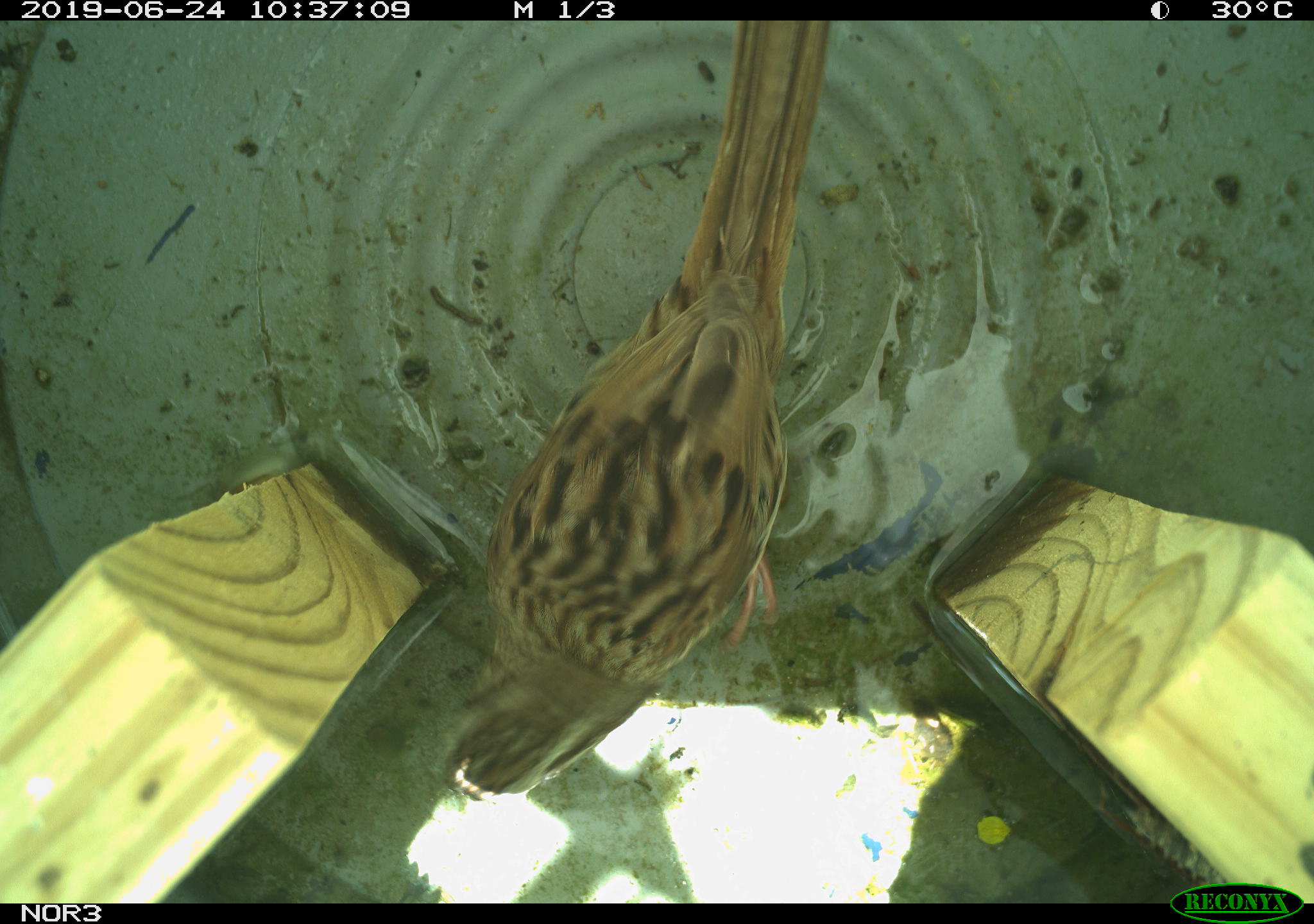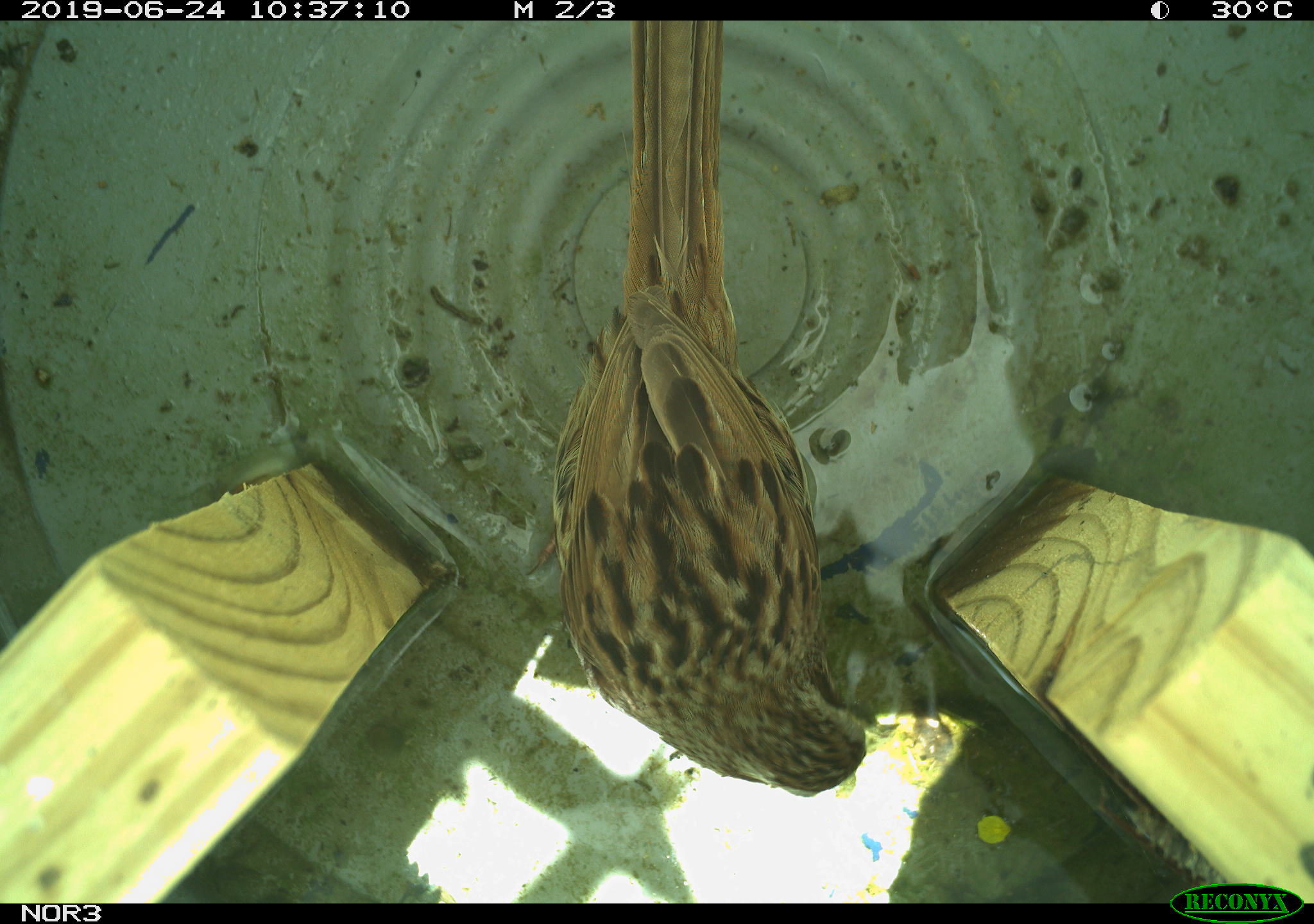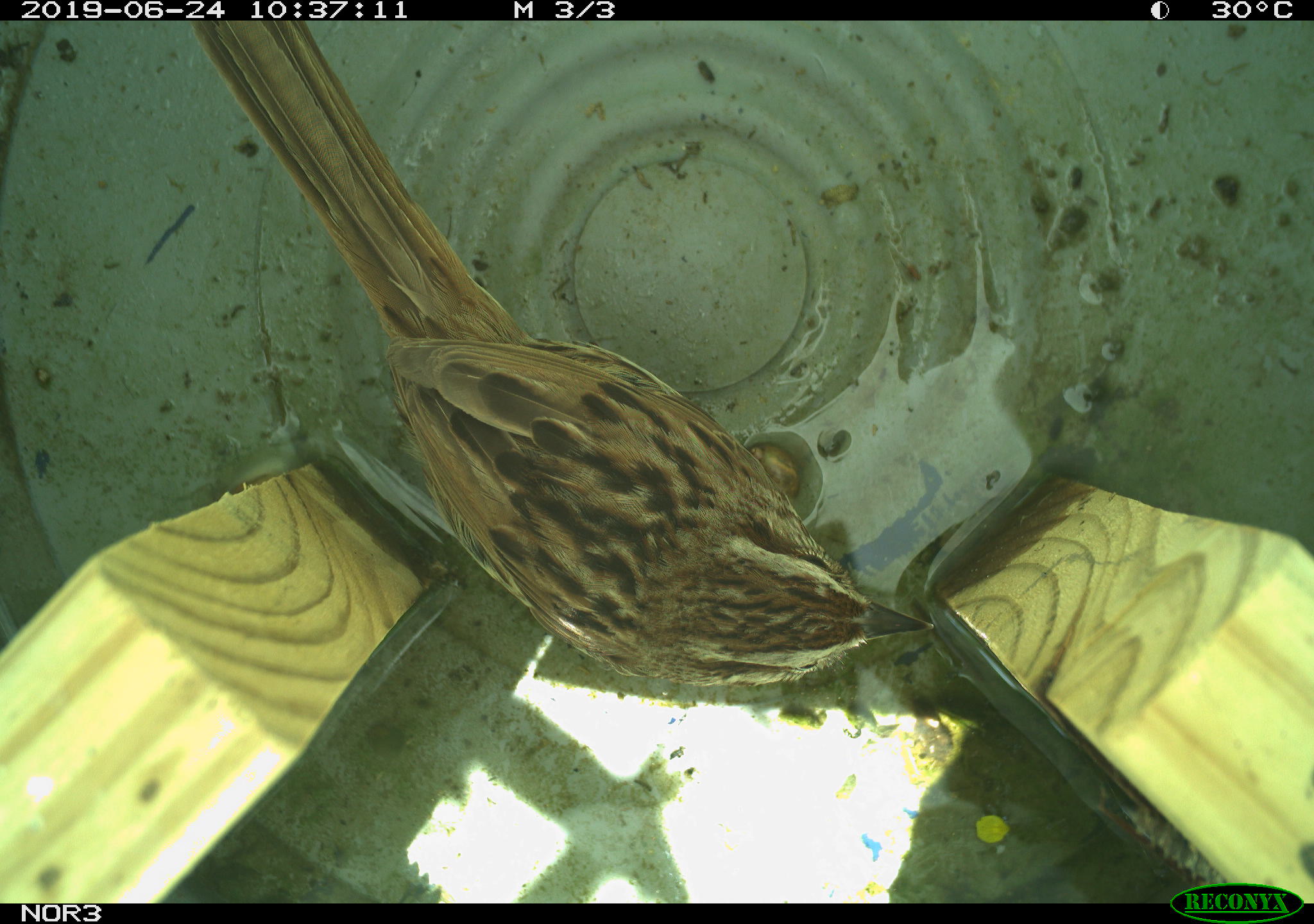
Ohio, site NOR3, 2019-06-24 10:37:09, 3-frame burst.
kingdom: Animalia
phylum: Chordata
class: Aves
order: Passeriformes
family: Passerellidae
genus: Melospiza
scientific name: Melospiza melodia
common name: song sparrow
Song sparrow (Melospiza melodia).